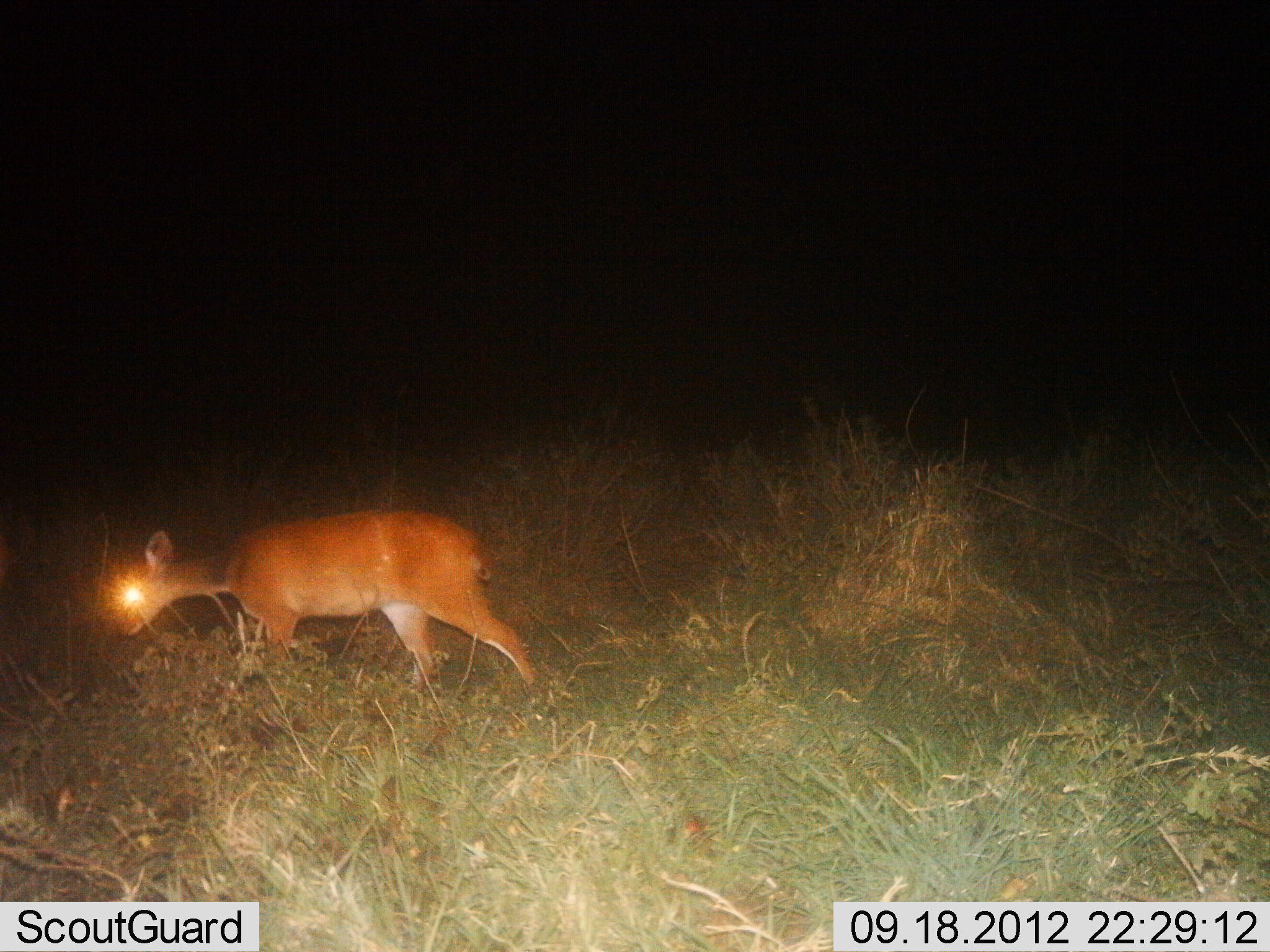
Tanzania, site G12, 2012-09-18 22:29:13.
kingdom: Animalia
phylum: Chordata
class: Mammalia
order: Artiodactyla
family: Bovidae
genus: Redunca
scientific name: Redunca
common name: reedbuck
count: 1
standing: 20%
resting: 0%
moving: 50%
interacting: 0%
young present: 0%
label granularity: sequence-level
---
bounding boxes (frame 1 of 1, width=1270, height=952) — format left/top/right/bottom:
animal: 105/507/537/697